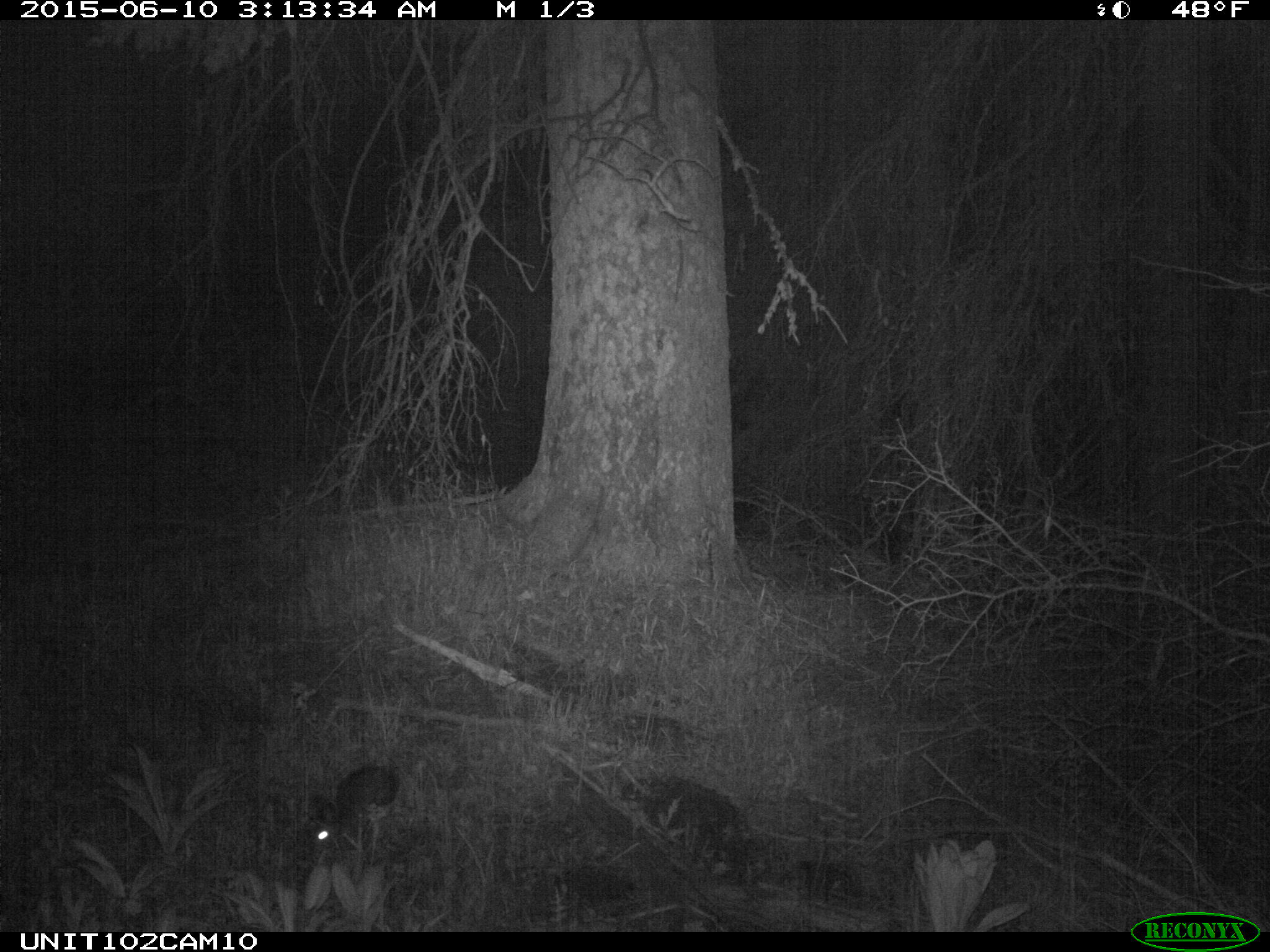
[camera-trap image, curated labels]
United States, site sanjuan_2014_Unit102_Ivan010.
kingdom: Animalia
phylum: Chordata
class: Mammalia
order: Lagomorpha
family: Leporidae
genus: Lepus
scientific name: Lepus americanus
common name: snowshoe hare